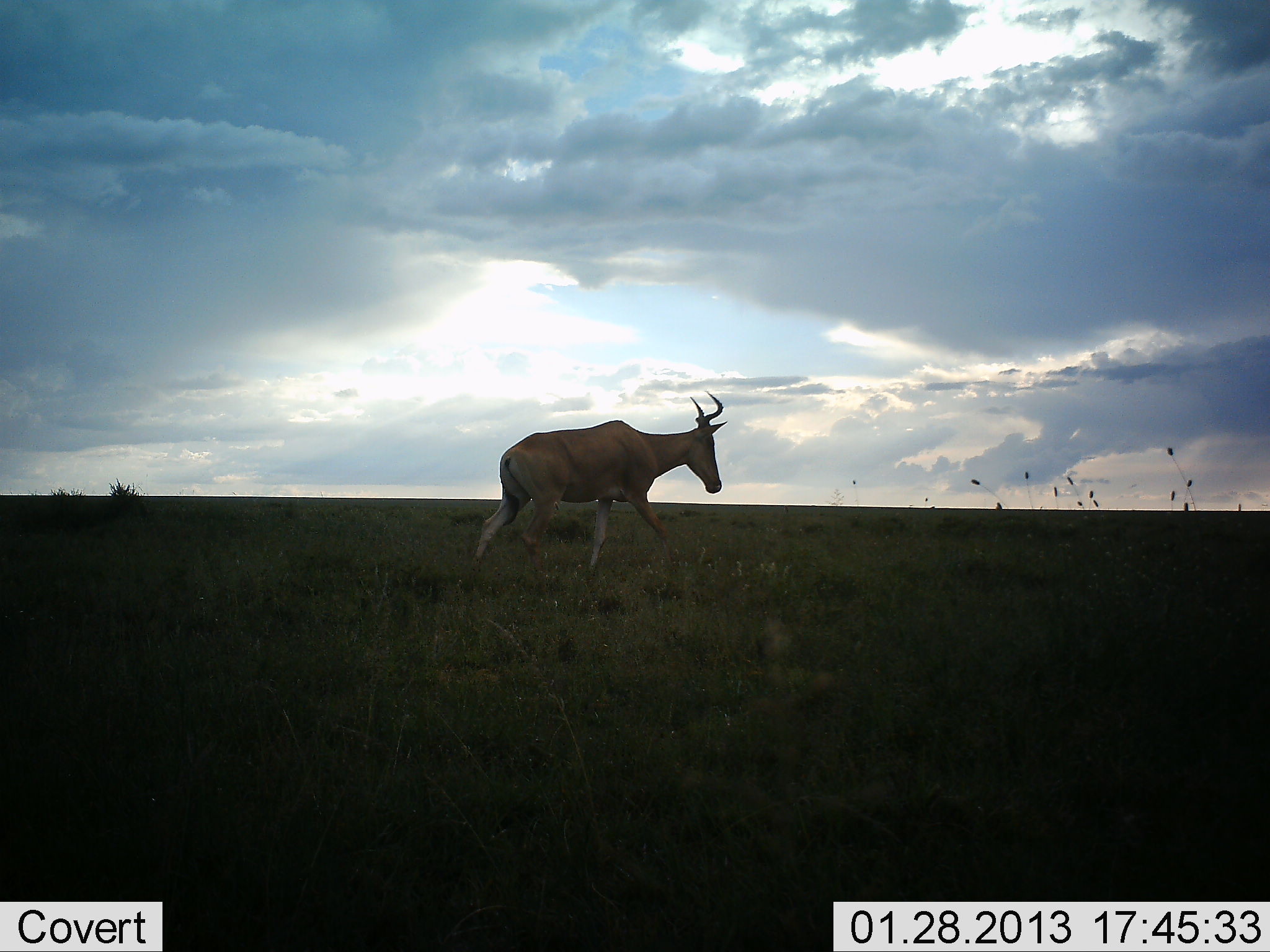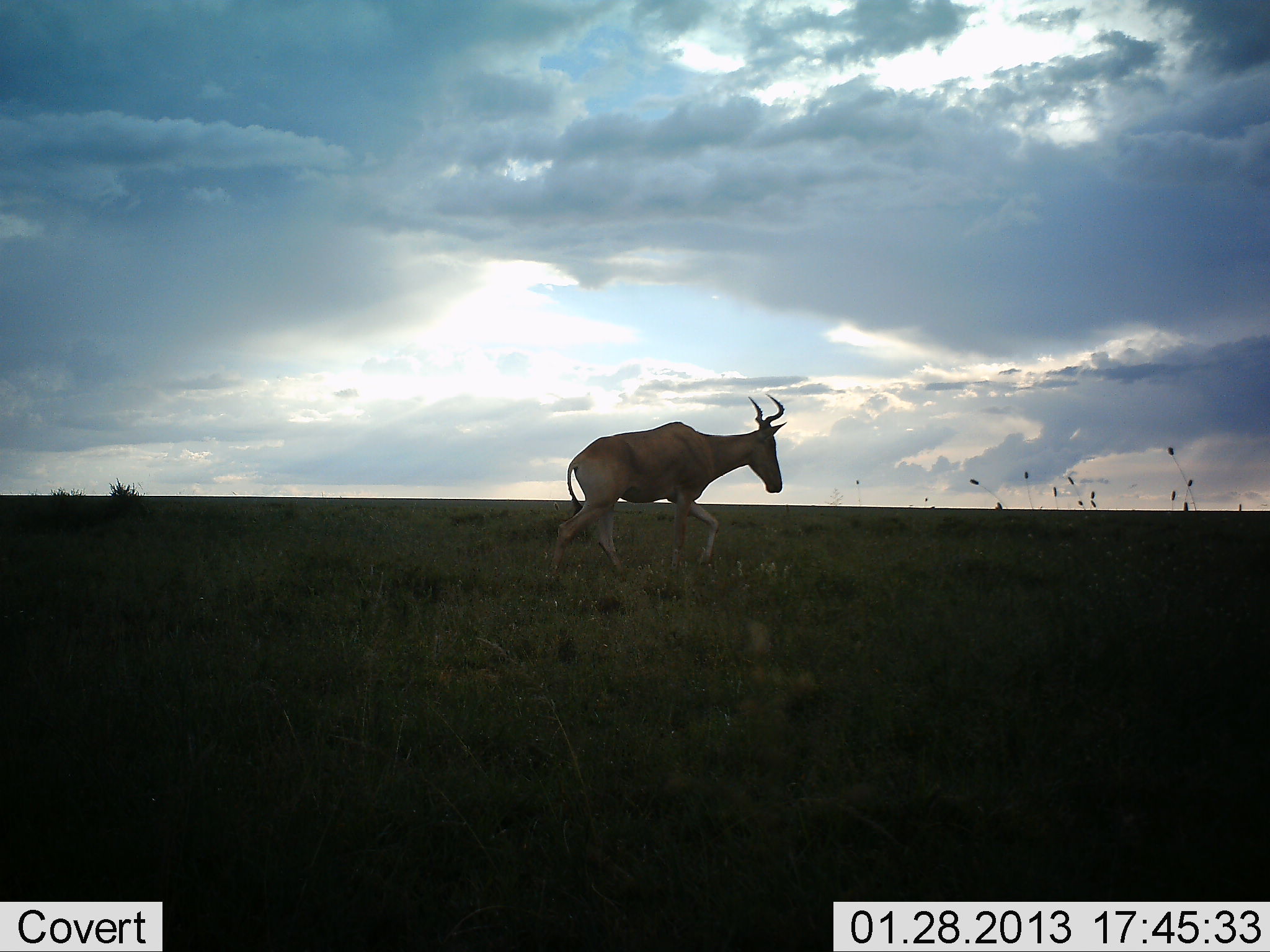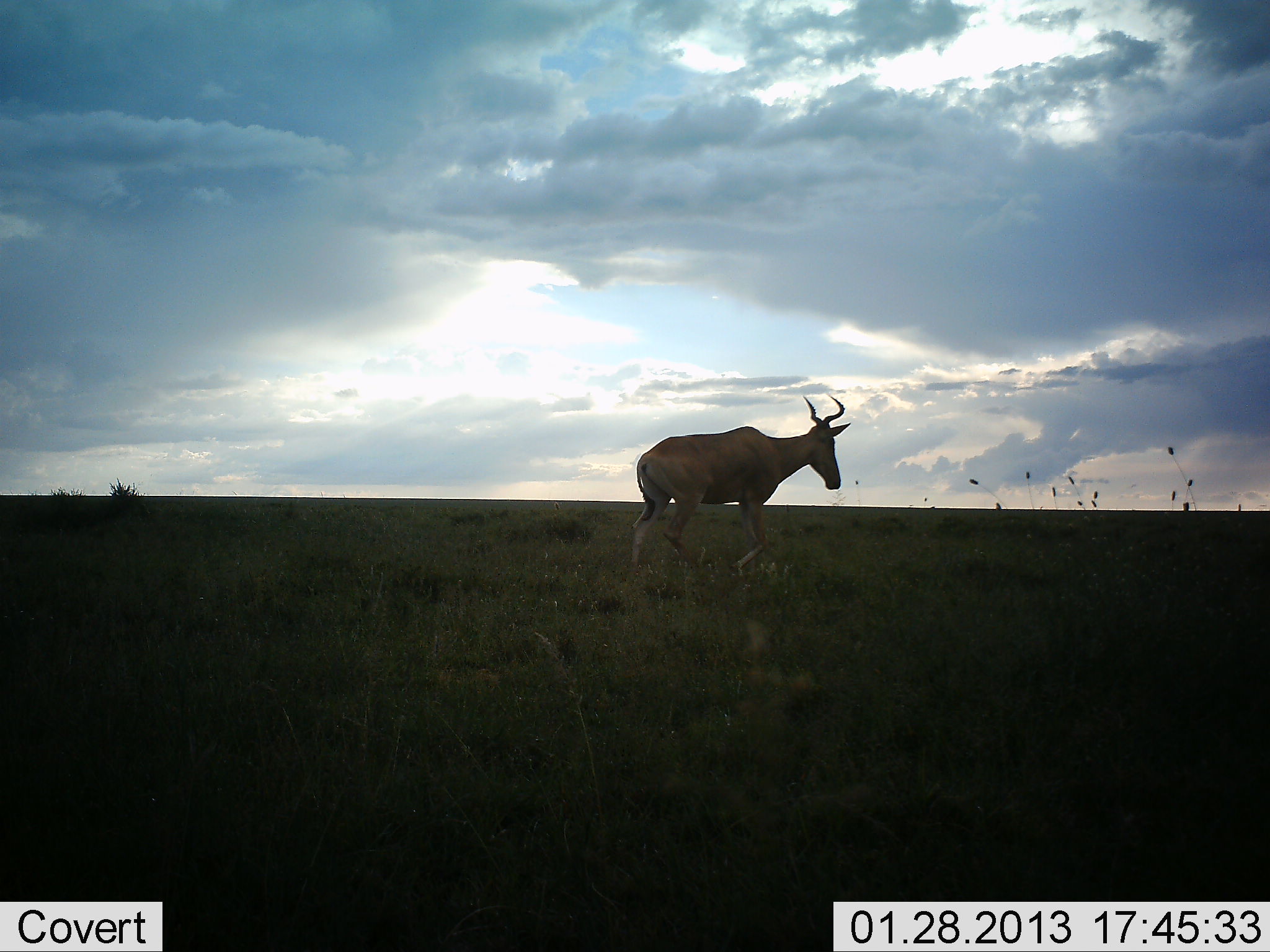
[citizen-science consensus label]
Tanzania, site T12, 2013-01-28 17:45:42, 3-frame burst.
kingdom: Animalia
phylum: Chordata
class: Mammalia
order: Artiodactyla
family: Bovidae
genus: Alcelaphus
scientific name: Alcelaphus buselaphus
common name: hartebeest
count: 1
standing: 4%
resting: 0%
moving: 100%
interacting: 0%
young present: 0%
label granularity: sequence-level